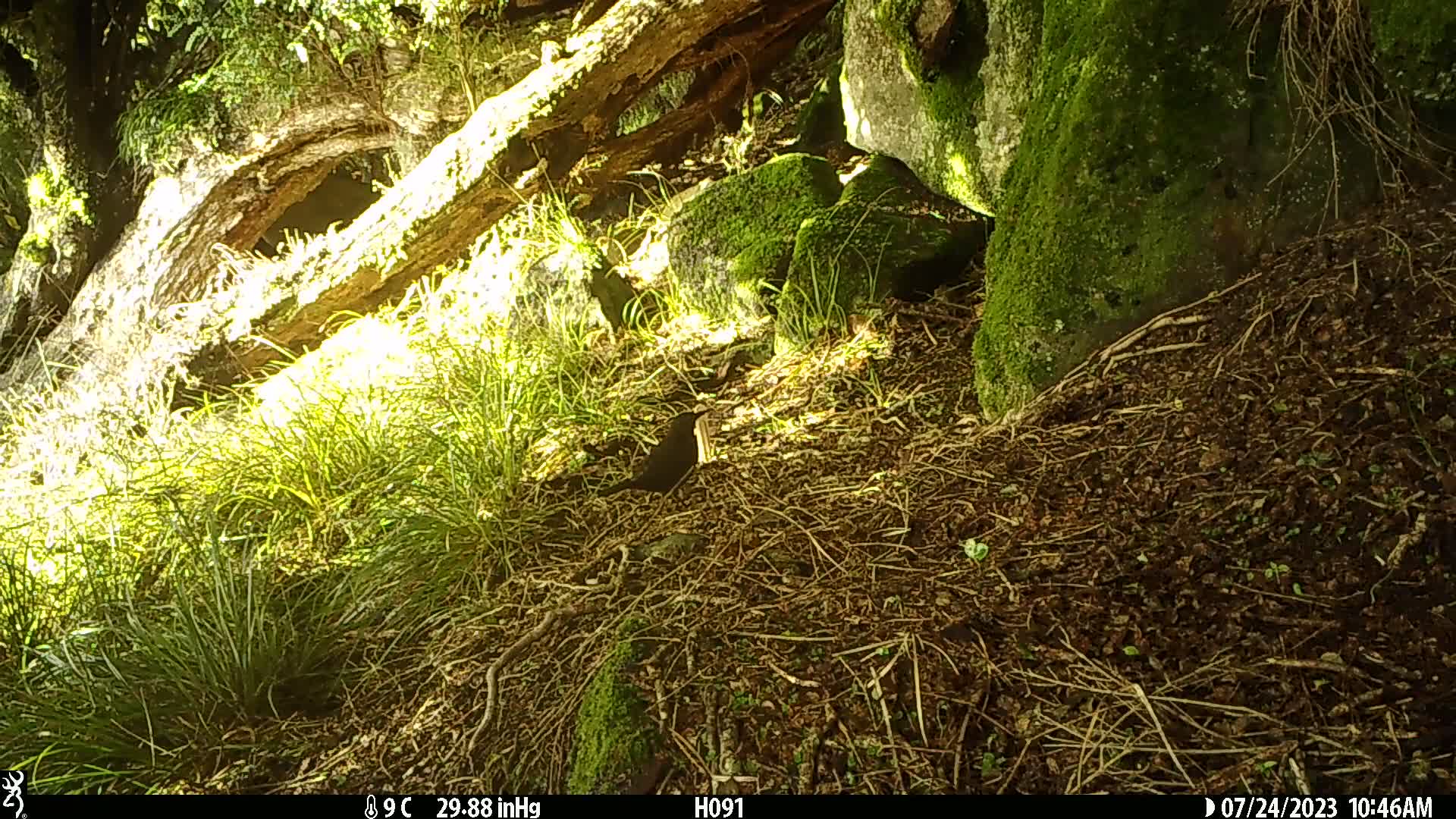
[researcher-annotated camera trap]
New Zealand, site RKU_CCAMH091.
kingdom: Animalia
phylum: Chordata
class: Aves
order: Passeriformes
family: Turdidae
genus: Turdus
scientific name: Turdus merula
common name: eurasian blackbird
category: blackbird